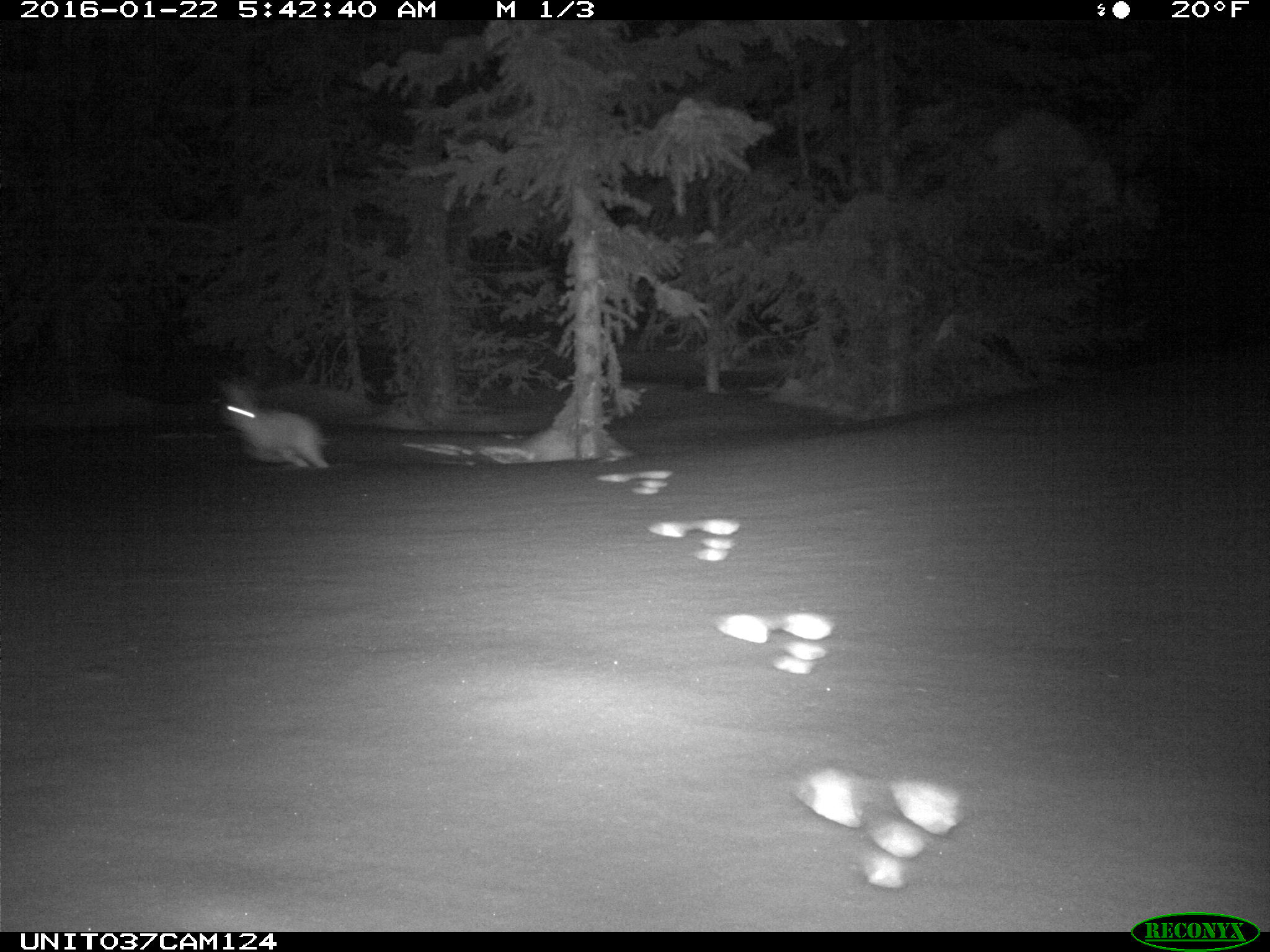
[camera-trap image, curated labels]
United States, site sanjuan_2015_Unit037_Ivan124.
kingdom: Animalia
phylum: Chordata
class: Mammalia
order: Lagomorpha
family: Leporidae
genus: Lepus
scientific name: Lepus americanus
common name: snowshoe hare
Lepus americanus (snowshoe hare).